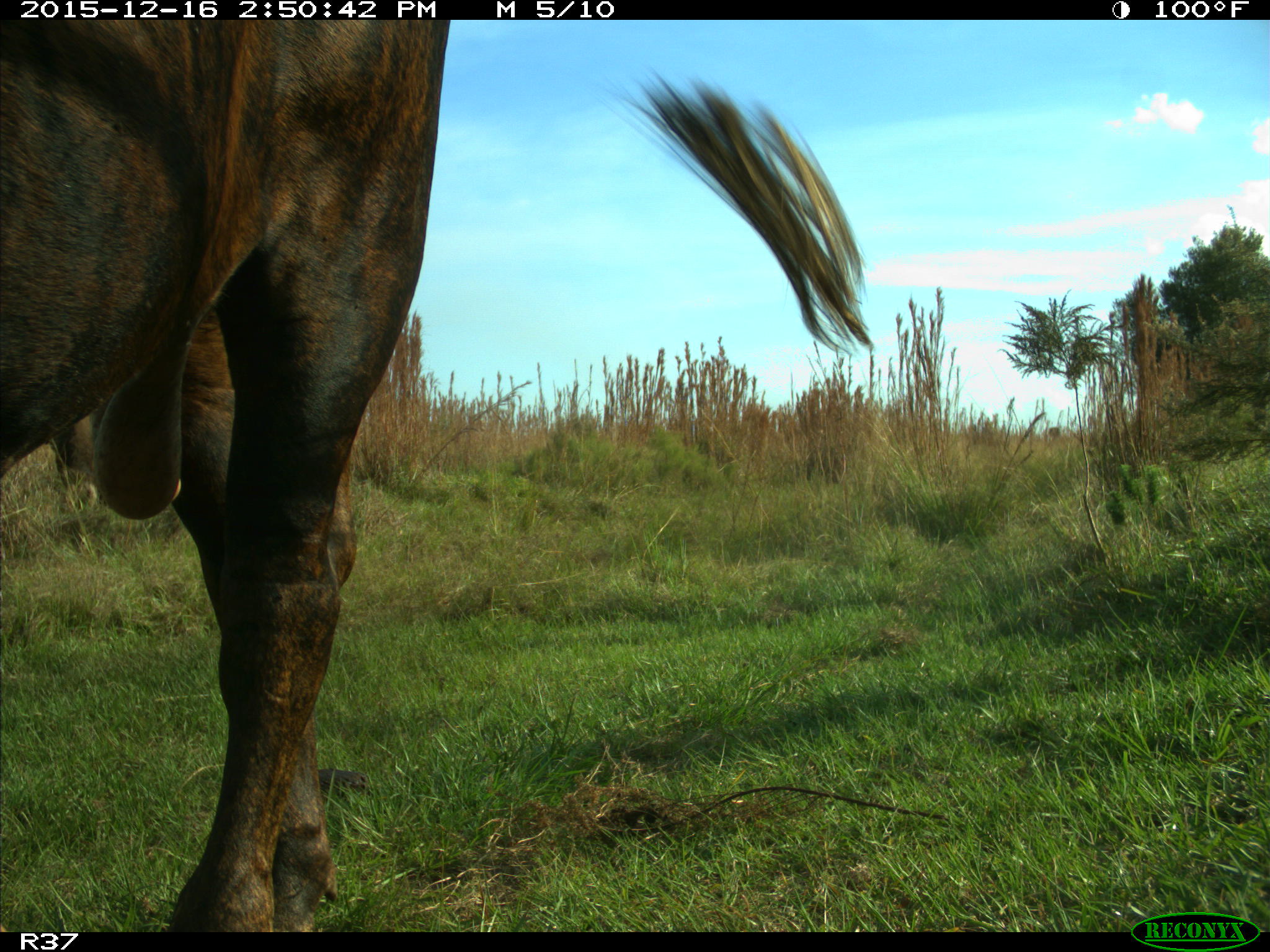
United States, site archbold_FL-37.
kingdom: Animalia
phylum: Chordata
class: Mammalia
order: Artiodactyla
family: Bovidae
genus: Bos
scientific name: Bos taurus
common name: domestic cow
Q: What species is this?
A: Bos taurus (domestic cow).